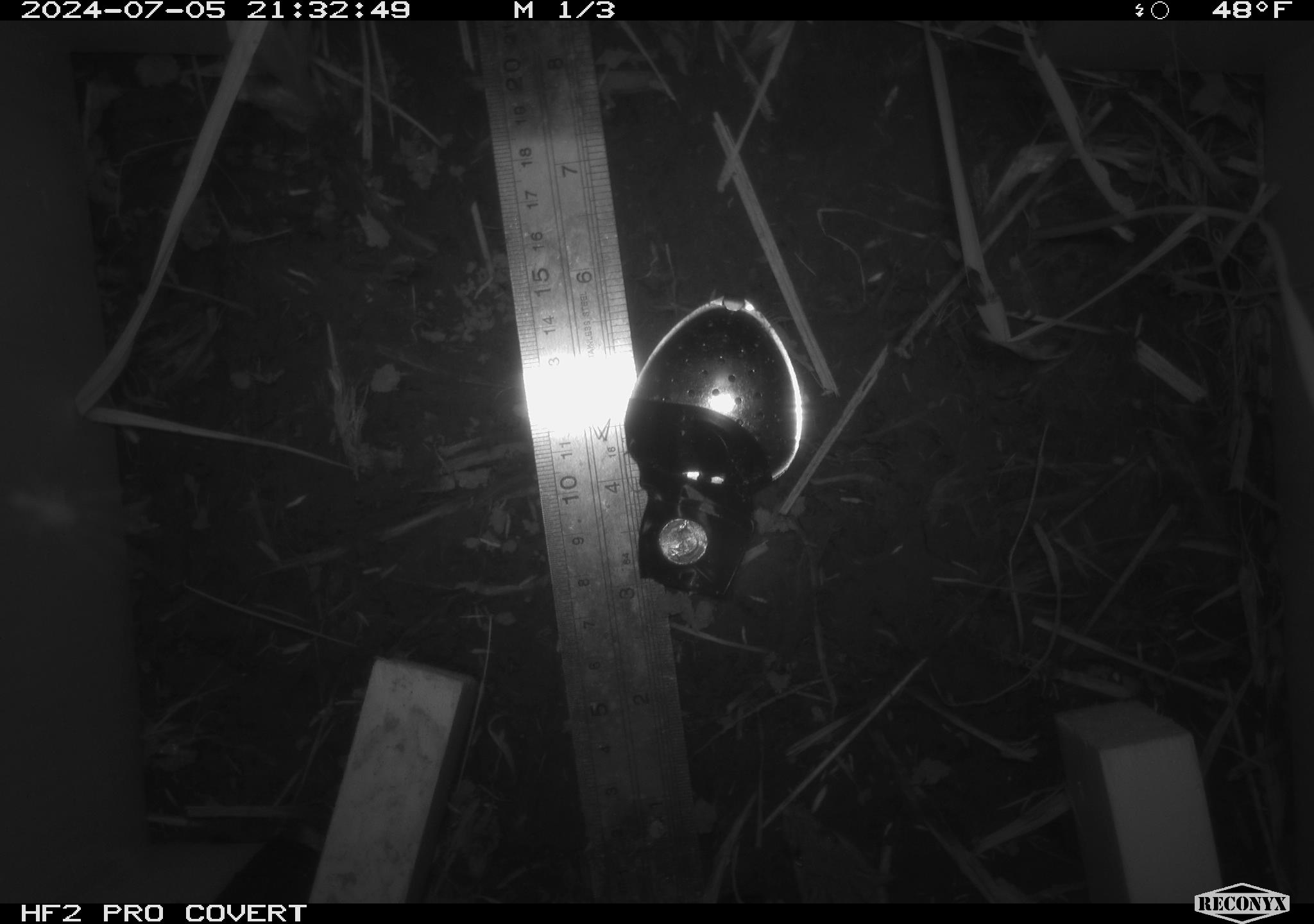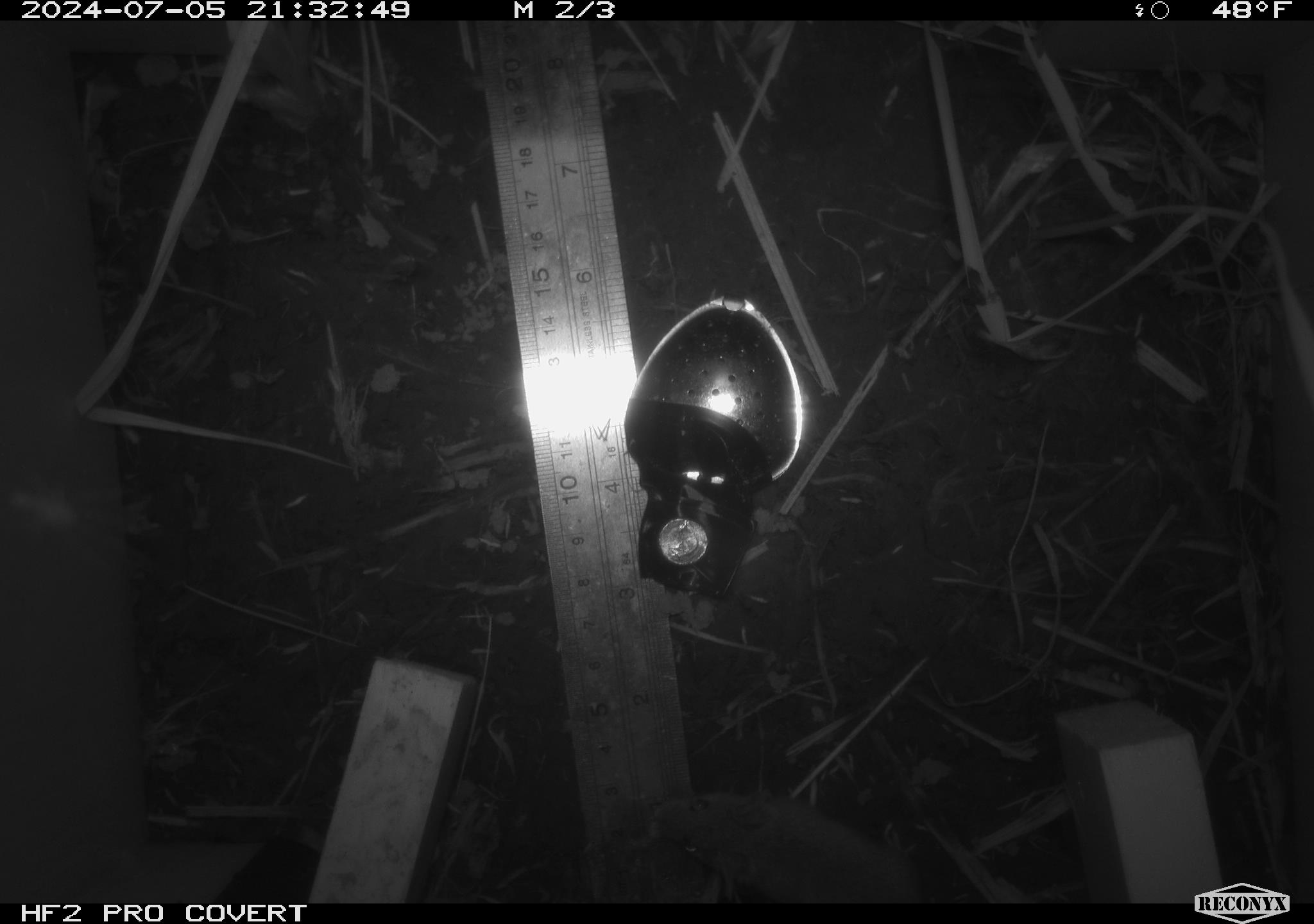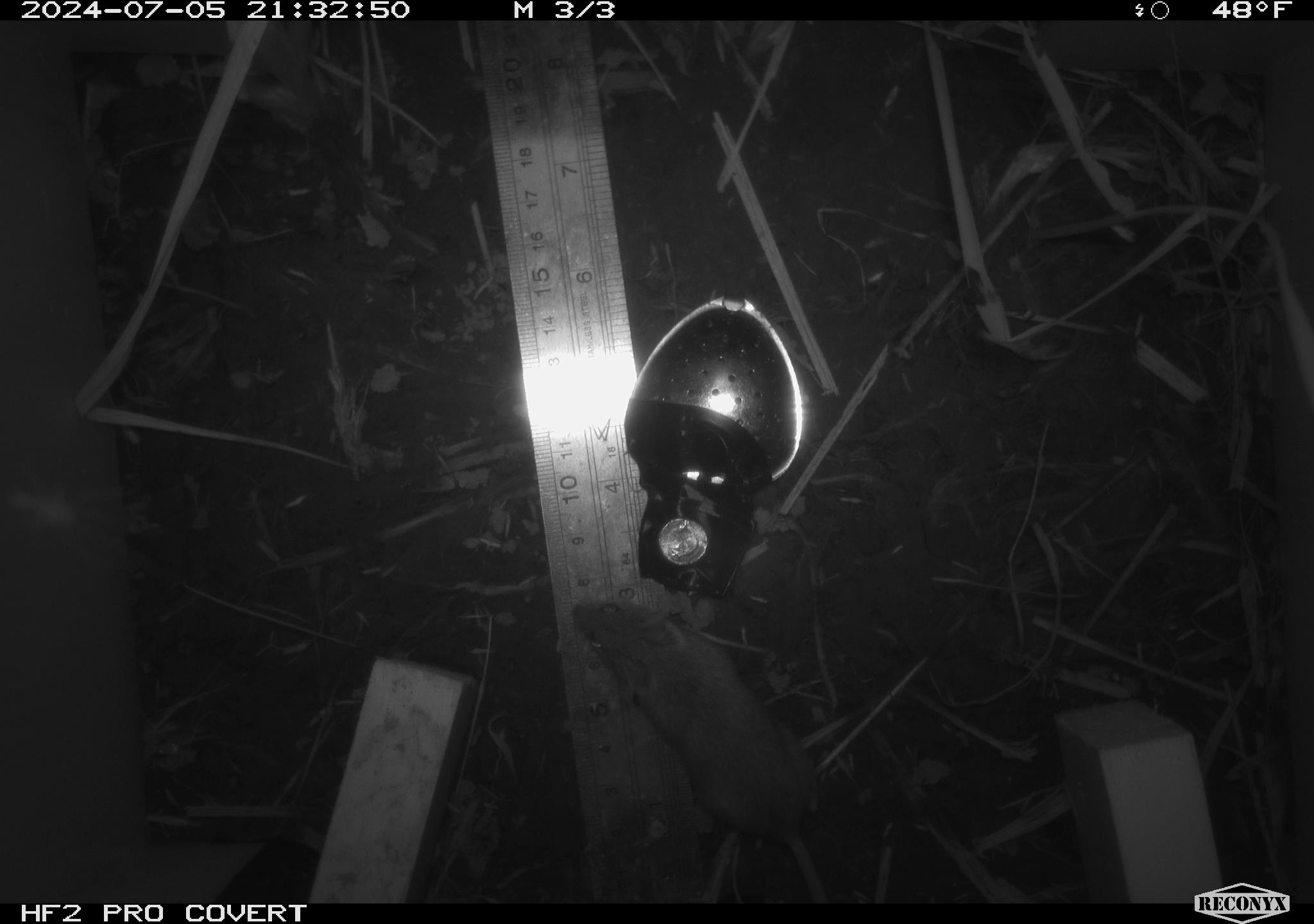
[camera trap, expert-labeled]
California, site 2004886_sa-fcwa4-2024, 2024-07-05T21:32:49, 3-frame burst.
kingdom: Animalia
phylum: Chordata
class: Mammalia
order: Rodentia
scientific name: Rodentia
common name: rodent